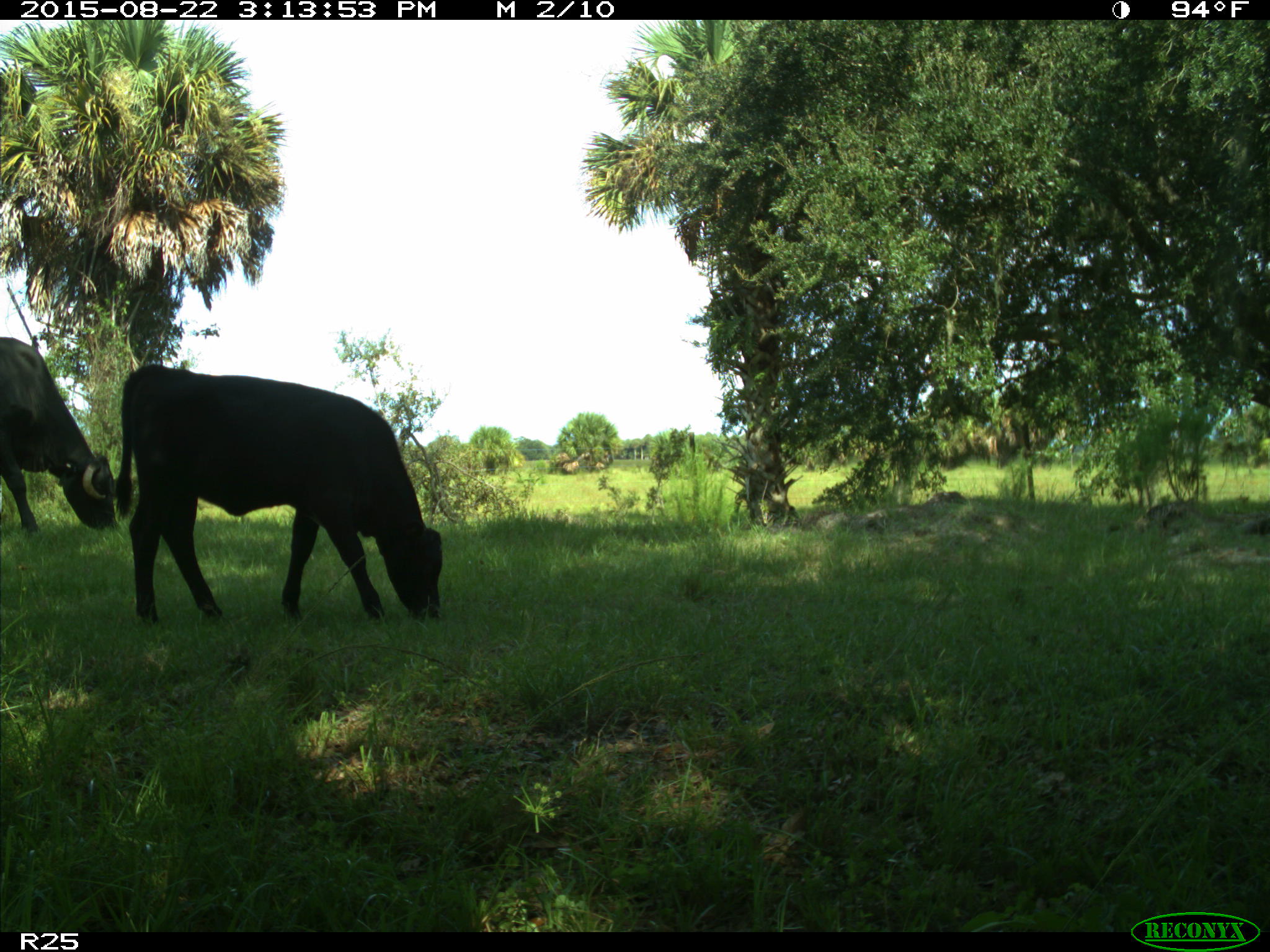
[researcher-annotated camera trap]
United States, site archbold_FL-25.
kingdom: Animalia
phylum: Chordata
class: Mammalia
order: Artiodactyla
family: Bovidae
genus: Bos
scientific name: Bos taurus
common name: domestic cow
Bos taurus (domestic cow).